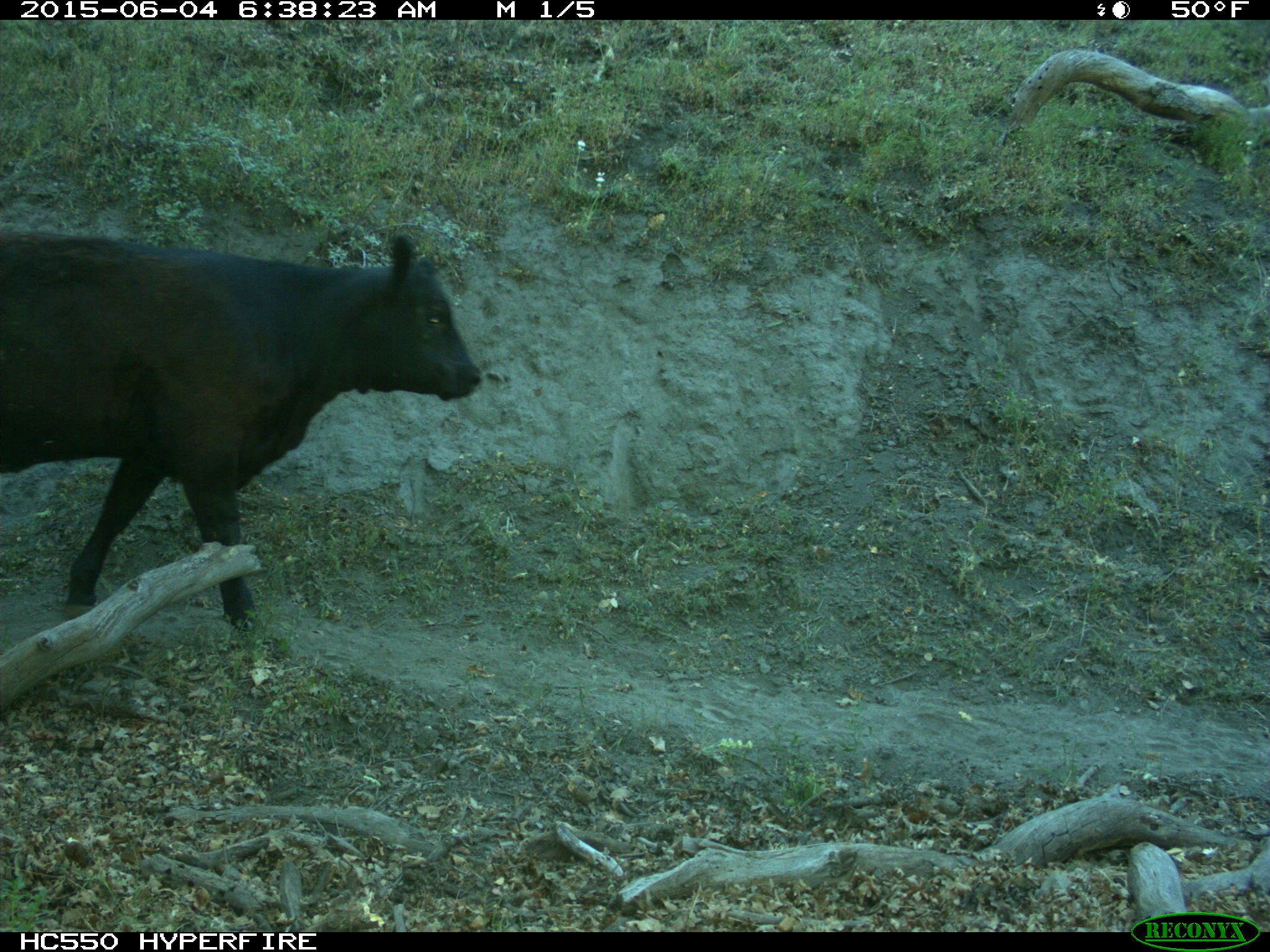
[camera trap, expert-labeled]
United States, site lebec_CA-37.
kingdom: Animalia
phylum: Chordata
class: Mammalia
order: Artiodactyla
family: Bovidae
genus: Bos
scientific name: Bos taurus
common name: domestic cow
Bos taurus (domestic cow).